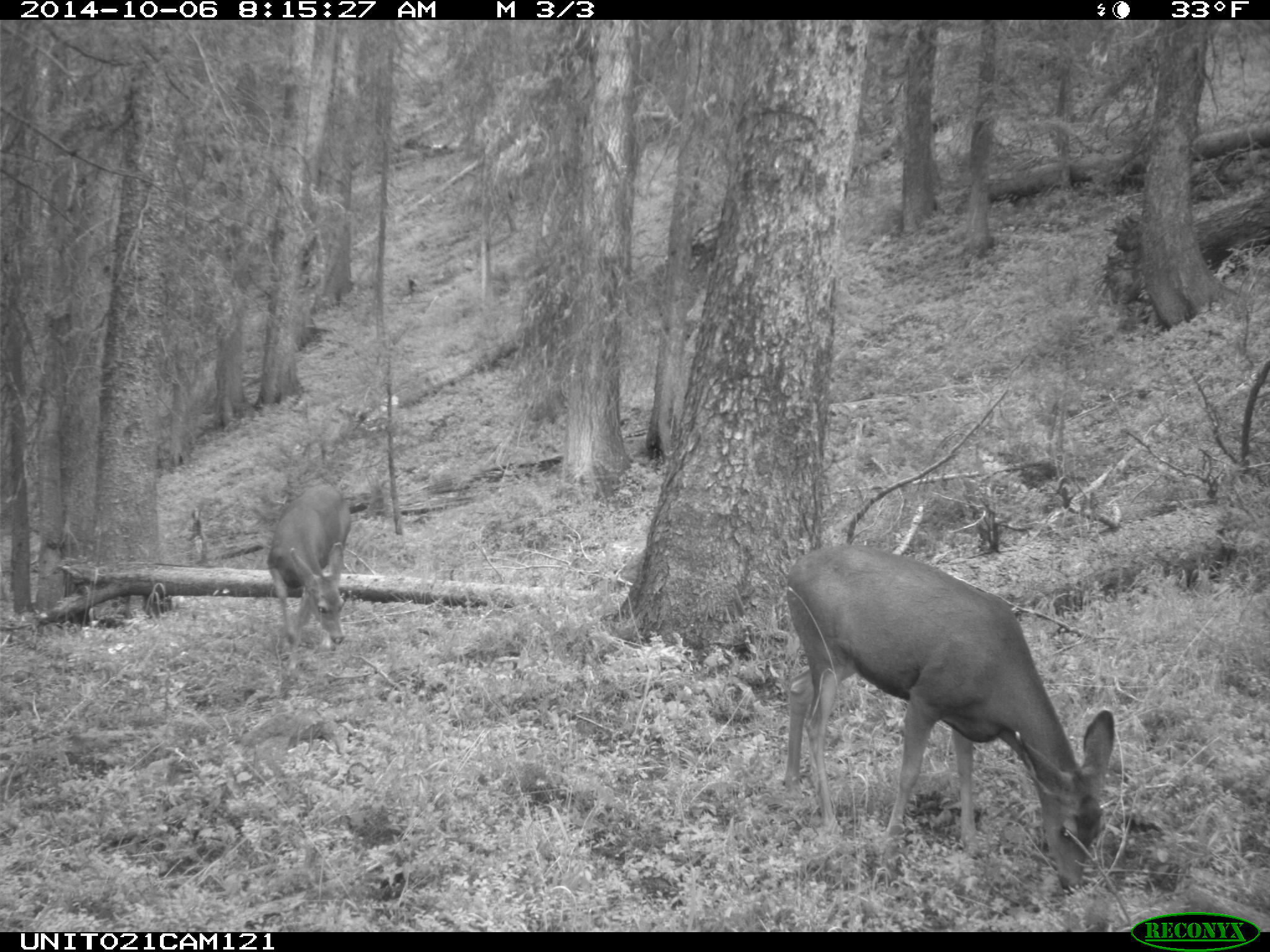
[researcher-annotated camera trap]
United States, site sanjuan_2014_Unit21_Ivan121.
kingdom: Animalia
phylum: Chordata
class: Mammalia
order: Artiodactyla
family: Cervidae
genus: Odocoileus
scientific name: Odocoileus hemionus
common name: mule deer